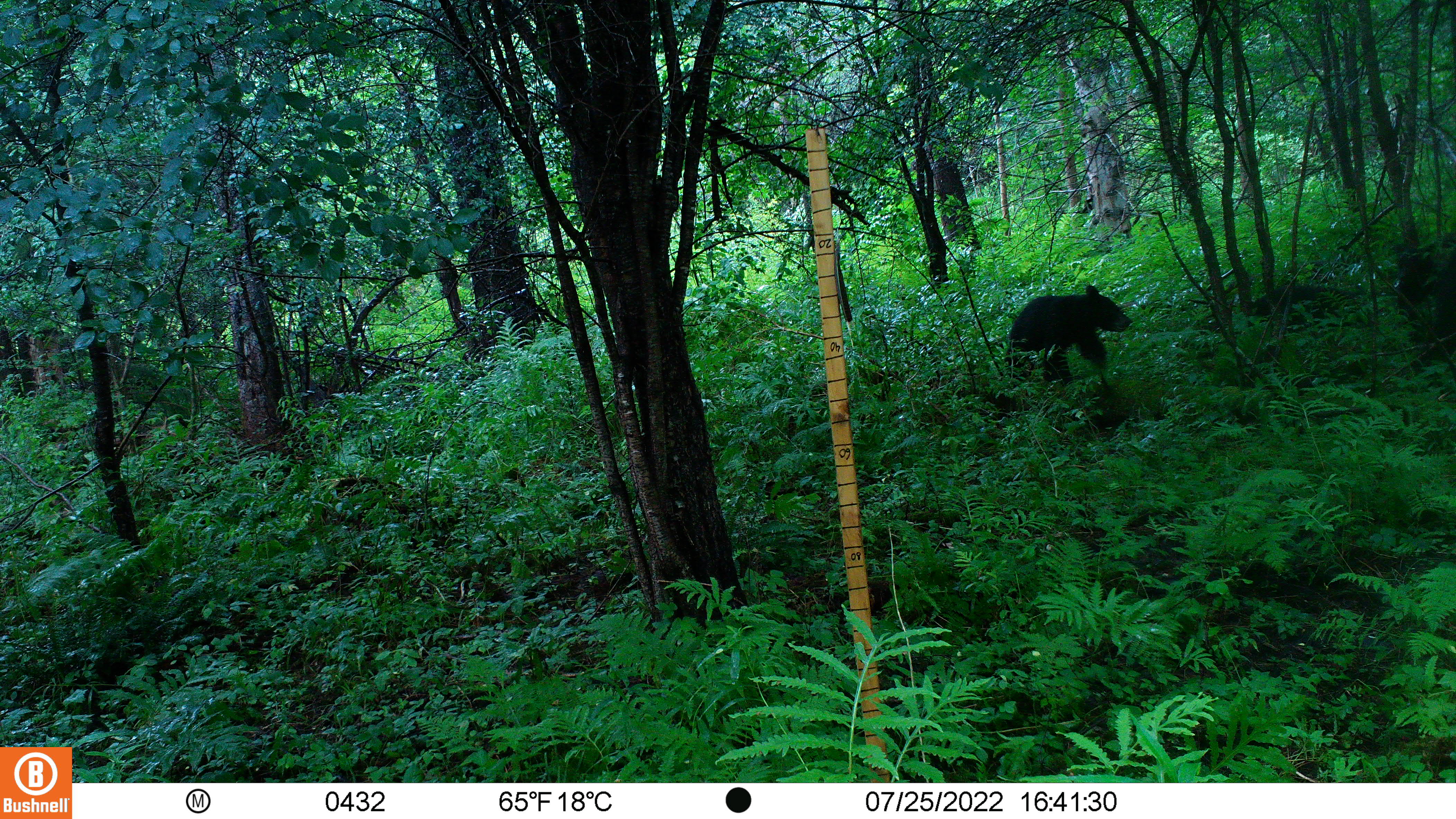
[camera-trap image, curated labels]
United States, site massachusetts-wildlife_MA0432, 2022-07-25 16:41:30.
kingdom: Animalia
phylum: Chordata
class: Mammalia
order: Carnivora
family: Ursidae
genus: Ursus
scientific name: Ursus americanus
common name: black bear